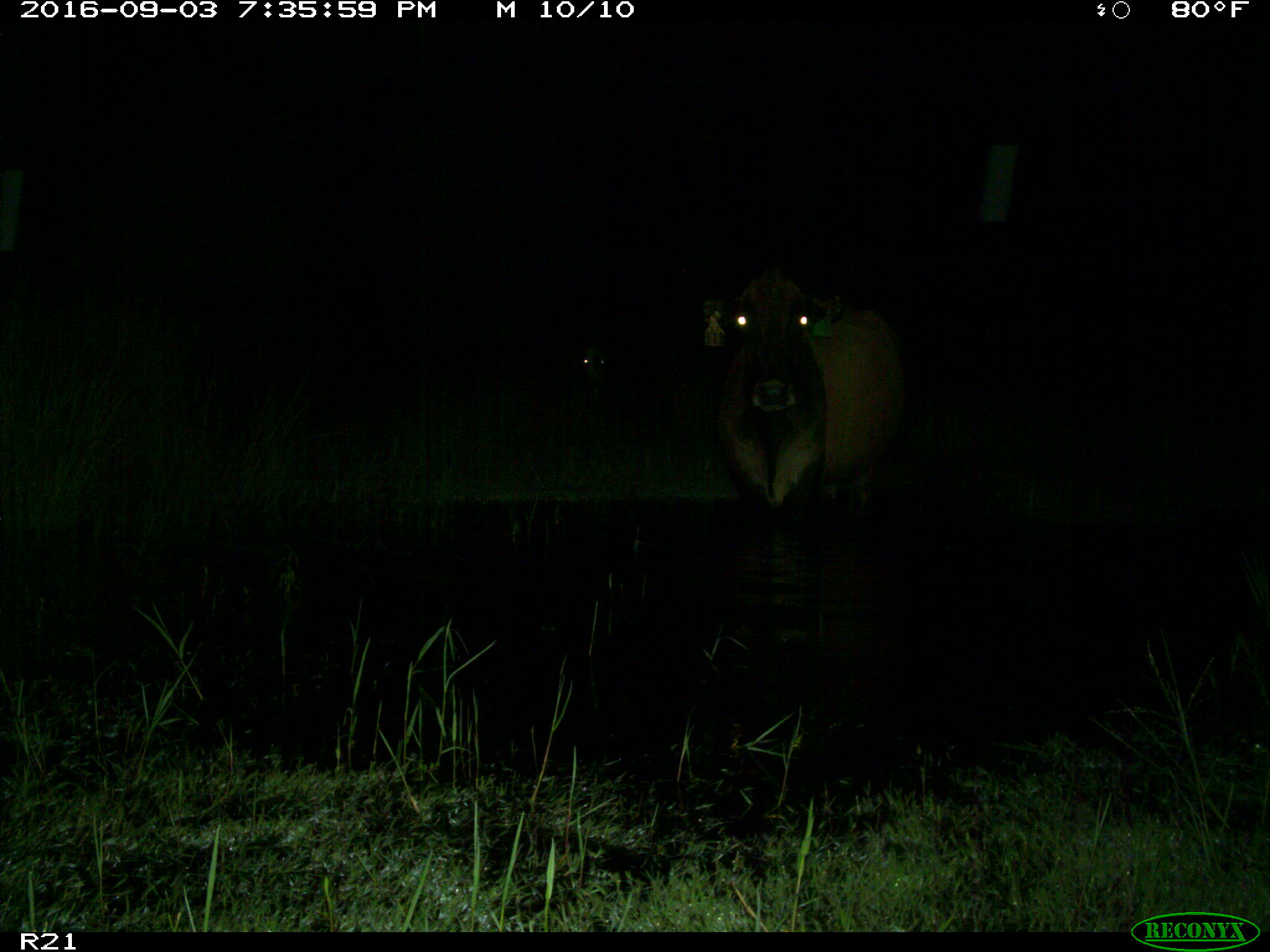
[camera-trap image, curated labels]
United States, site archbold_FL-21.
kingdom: Animalia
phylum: Chordata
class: Mammalia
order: Artiodactyla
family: Bovidae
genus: Bos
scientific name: Bos taurus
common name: domestic cow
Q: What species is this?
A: Bos taurus (domestic cow).